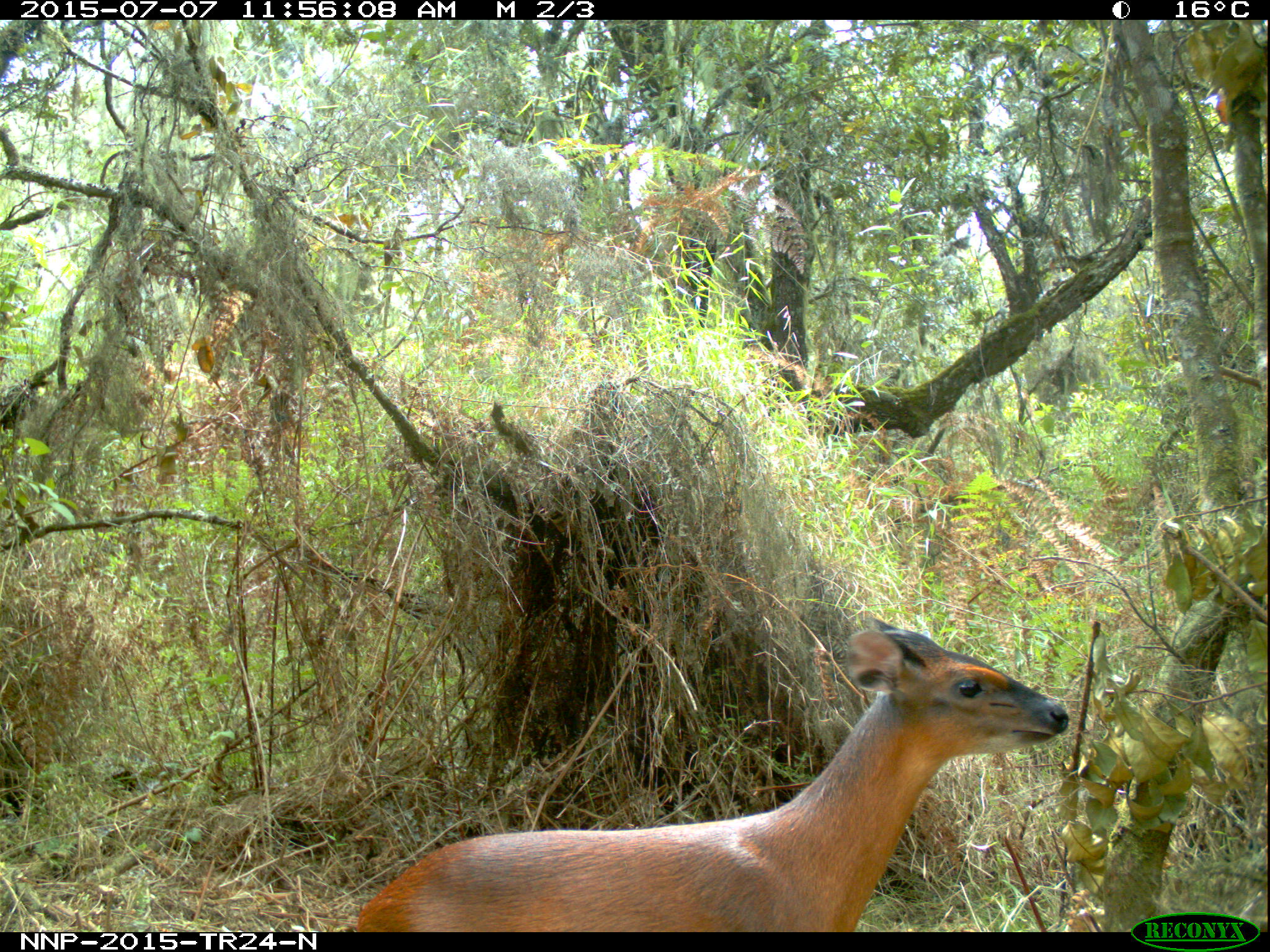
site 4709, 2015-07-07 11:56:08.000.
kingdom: Animalia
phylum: Chordata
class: Mammalia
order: Artiodactyla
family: Bovidae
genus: Cephalophus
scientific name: Cephalophus nigrifrons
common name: black-fronted duiker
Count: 1.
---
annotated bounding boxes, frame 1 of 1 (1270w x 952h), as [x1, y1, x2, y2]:
cephalophus nigrifrons: [355, 615, 1068, 930]